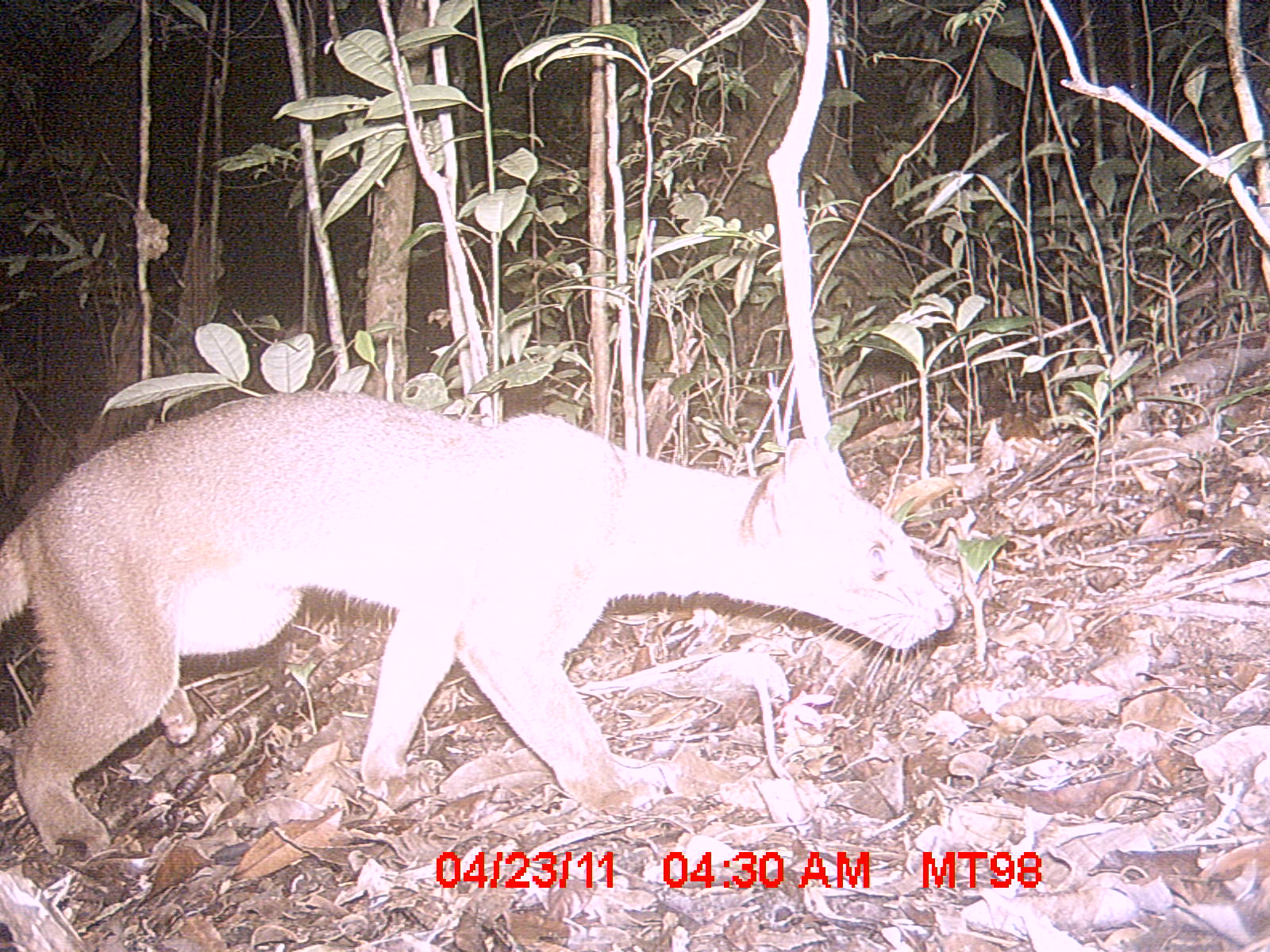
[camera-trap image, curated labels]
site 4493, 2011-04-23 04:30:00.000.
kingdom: Animalia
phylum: Chordata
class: Mammalia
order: Carnivora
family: Eupleridae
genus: Cryptoprocta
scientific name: Cryptoprocta ferox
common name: fossa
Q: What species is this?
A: Cryptoprocta ferox (fossa).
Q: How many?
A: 1.